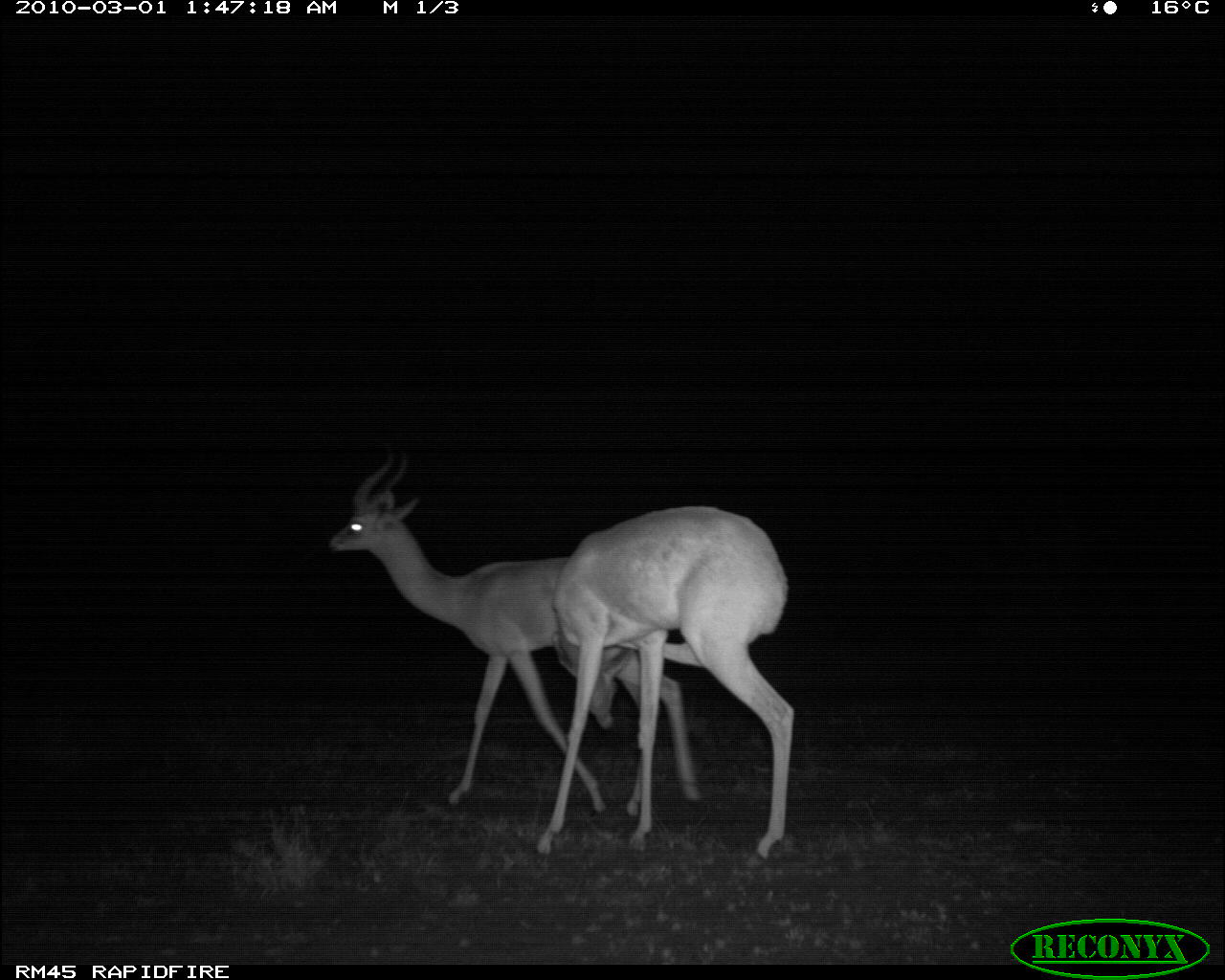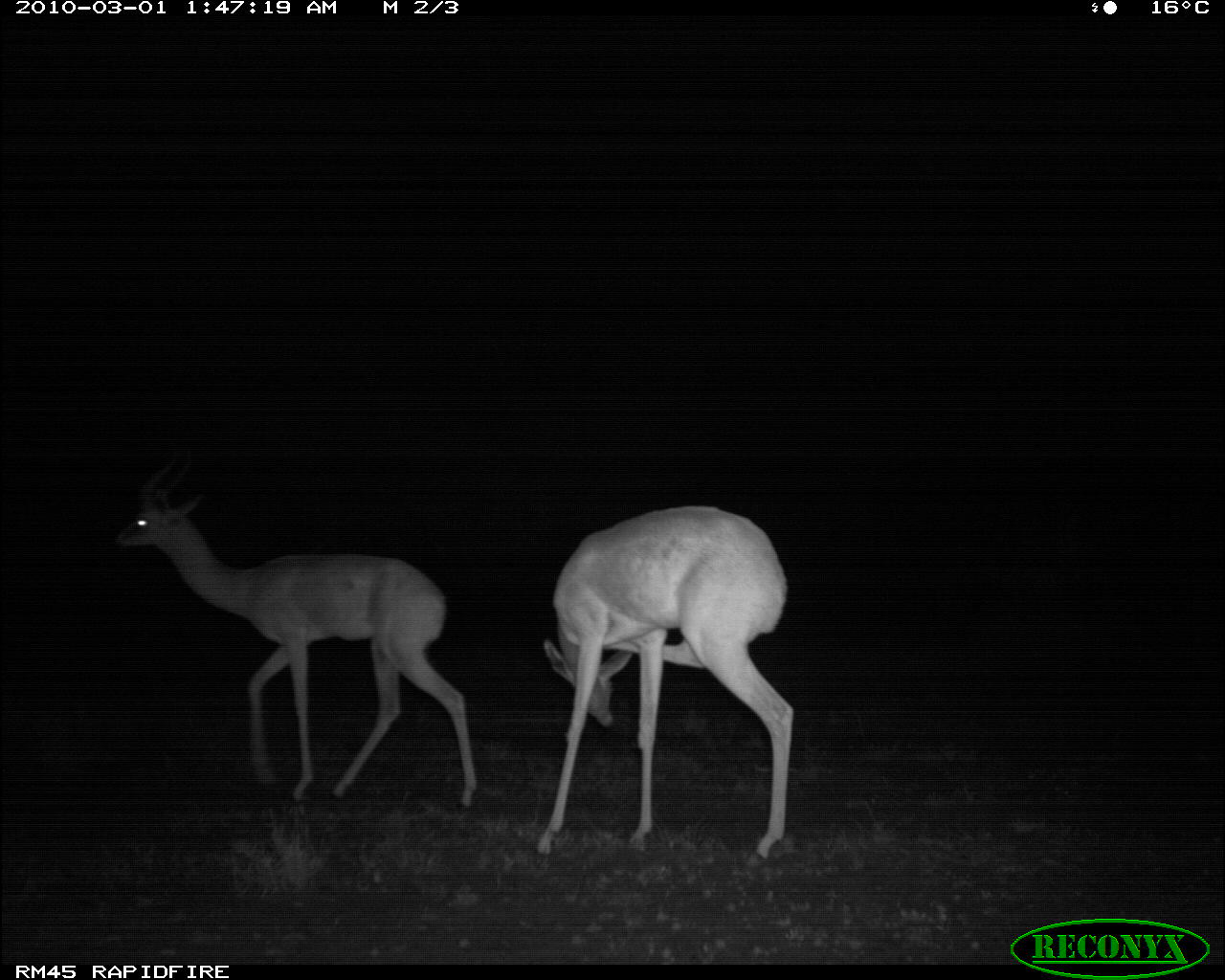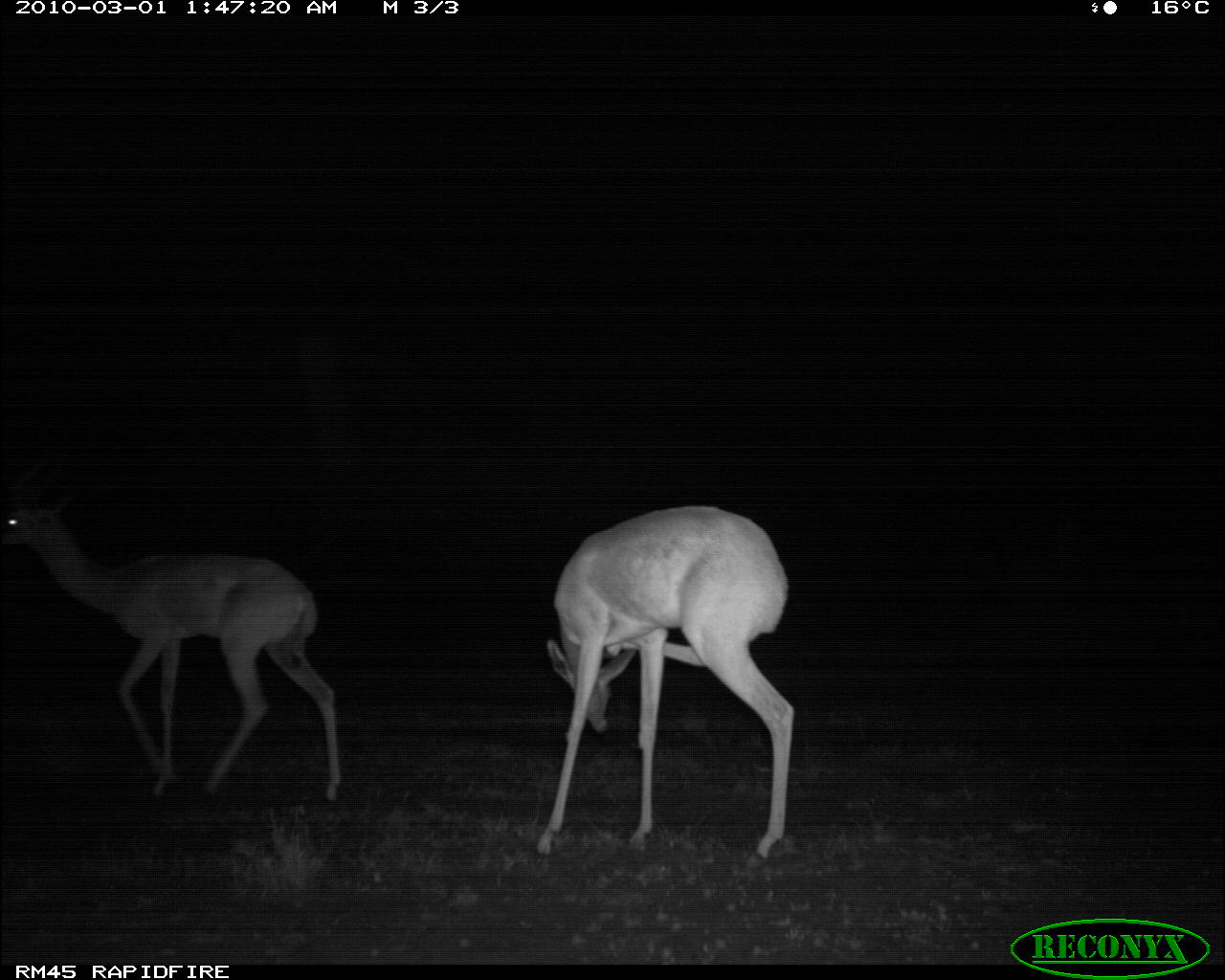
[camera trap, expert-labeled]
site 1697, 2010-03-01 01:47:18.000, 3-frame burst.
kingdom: Animalia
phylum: Chordata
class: Mammalia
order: Artiodactyla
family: Bovidae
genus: Litocranius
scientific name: Litocranius walleri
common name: gerenuk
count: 2